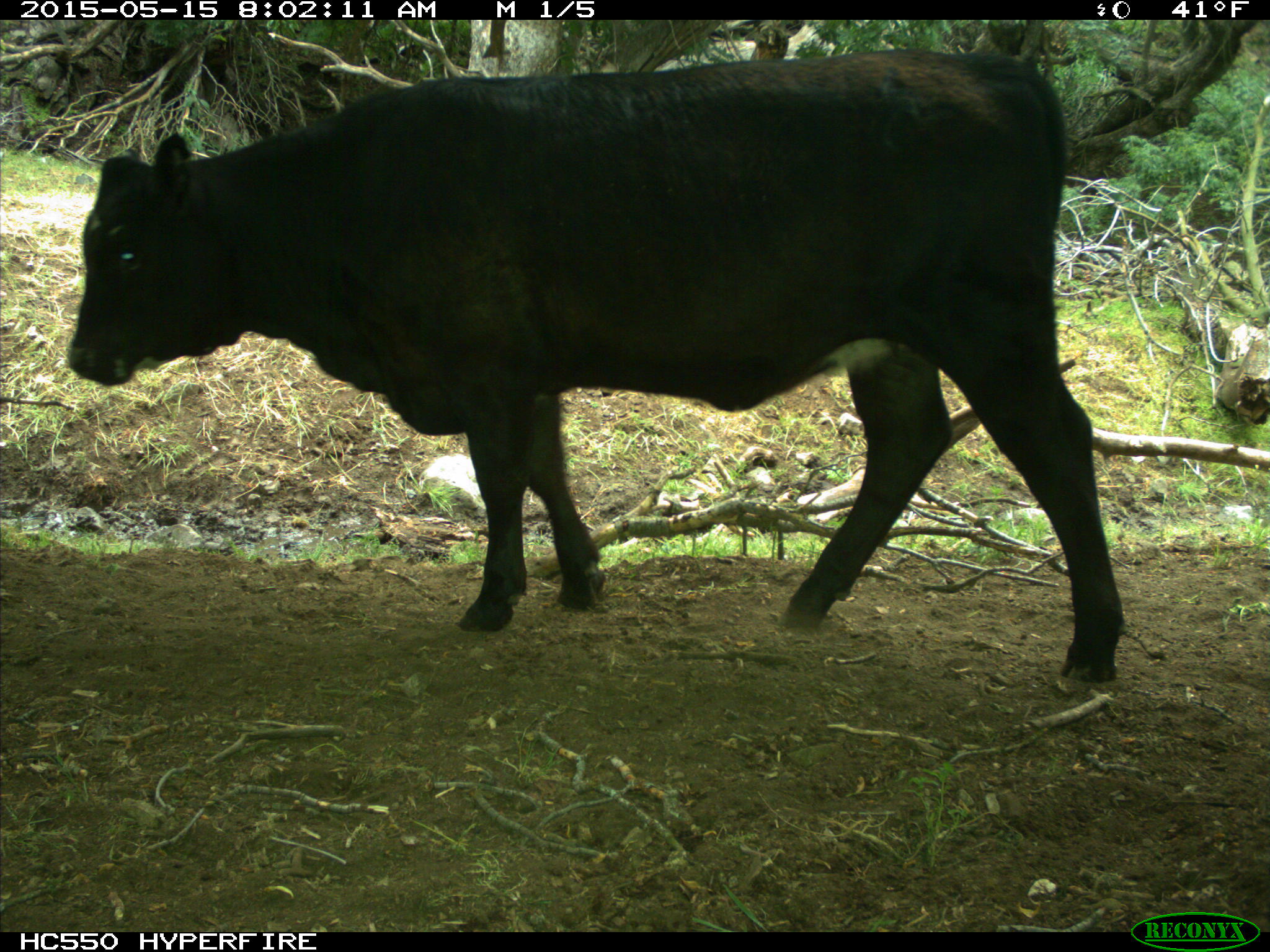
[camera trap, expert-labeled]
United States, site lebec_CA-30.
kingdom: Animalia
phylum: Chordata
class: Mammalia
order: Artiodactyla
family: Bovidae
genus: Bos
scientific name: Bos taurus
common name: domestic cow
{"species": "Bos taurus (domestic cow)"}